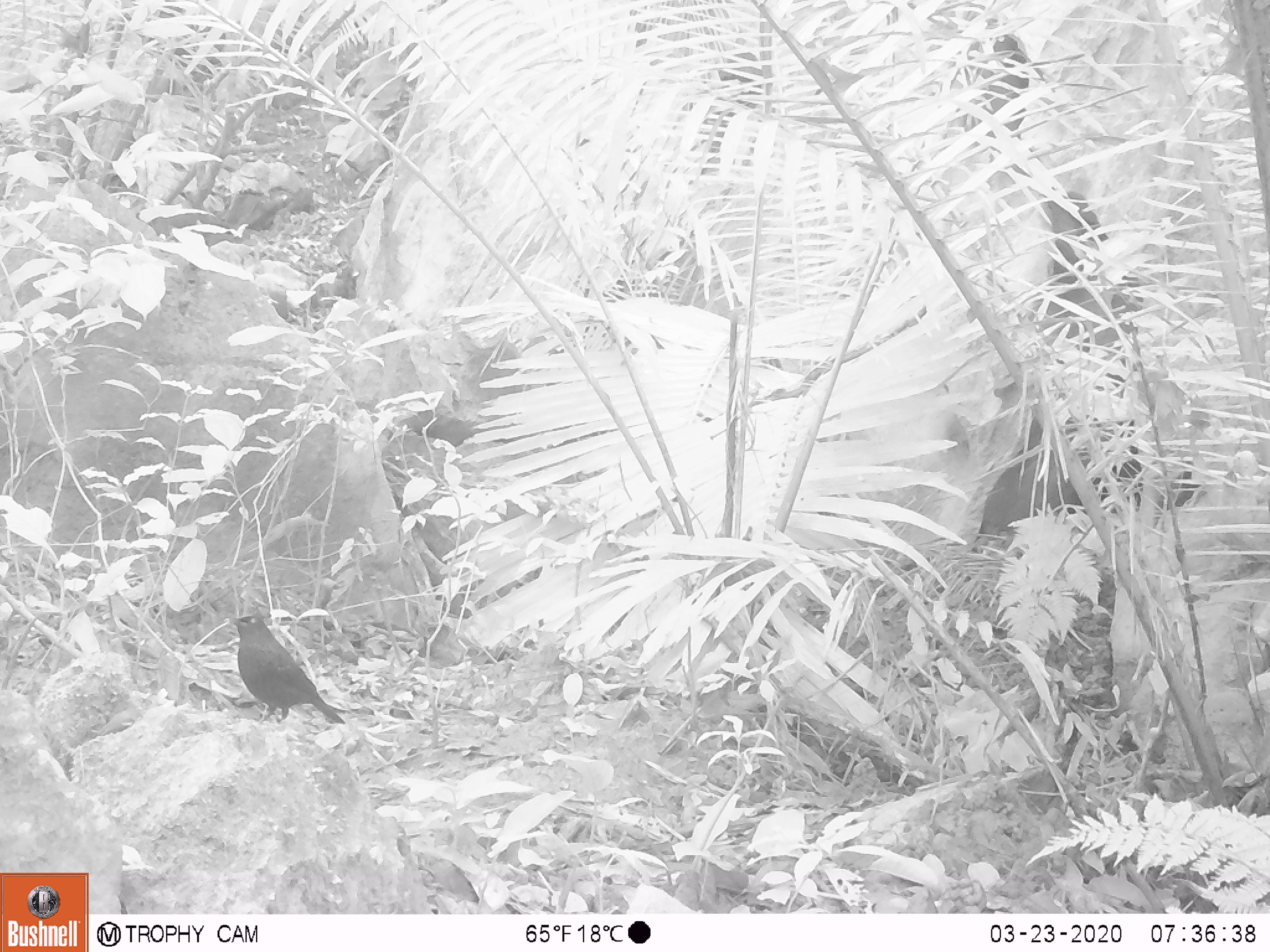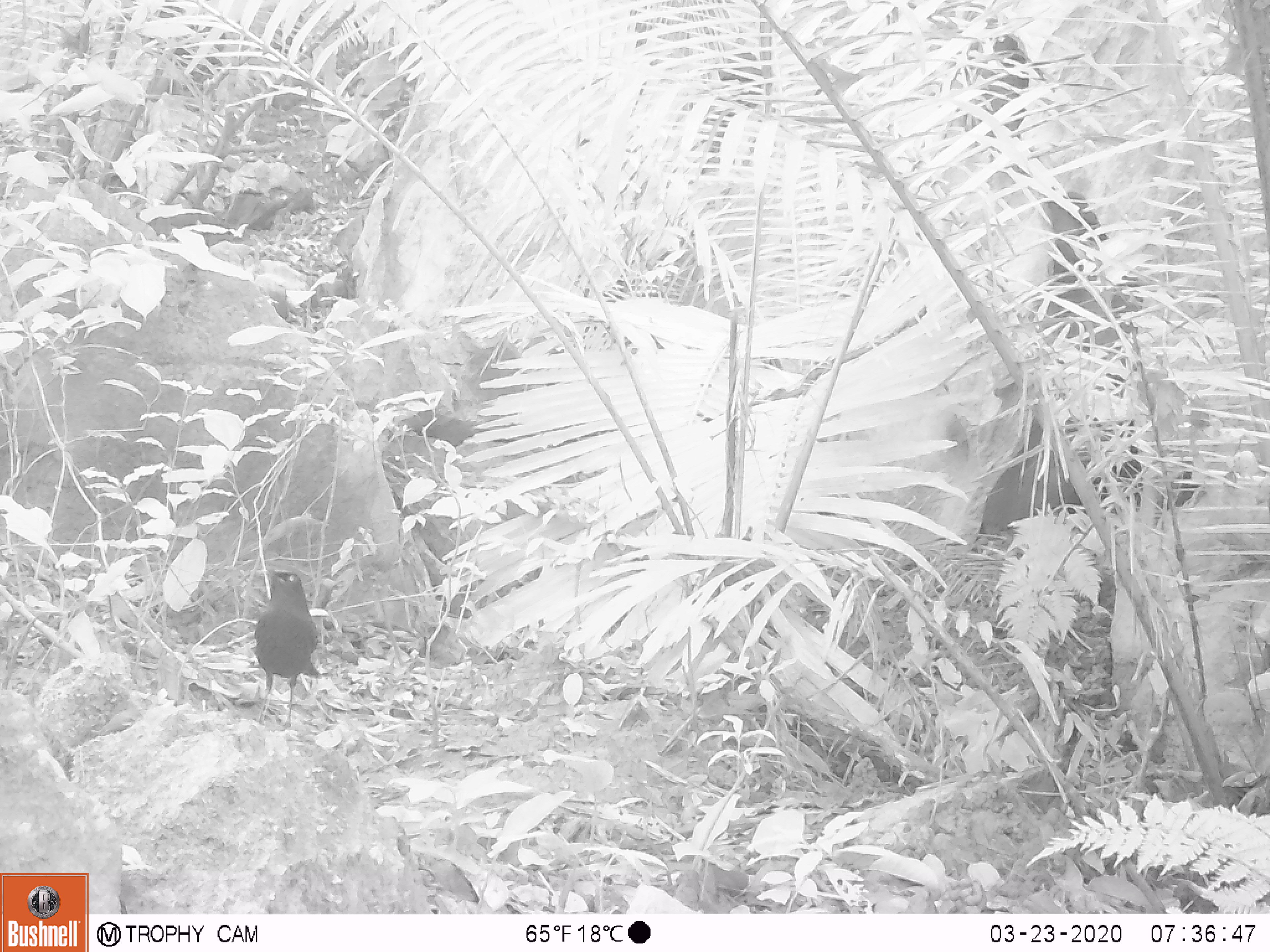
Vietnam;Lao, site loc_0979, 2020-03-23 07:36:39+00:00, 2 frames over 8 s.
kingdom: Animalia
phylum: Chordata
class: Aves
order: Passeriformes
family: Muscicapidae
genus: Myophonus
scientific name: Myophonus caeruleus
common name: blue whistling thrush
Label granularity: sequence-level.